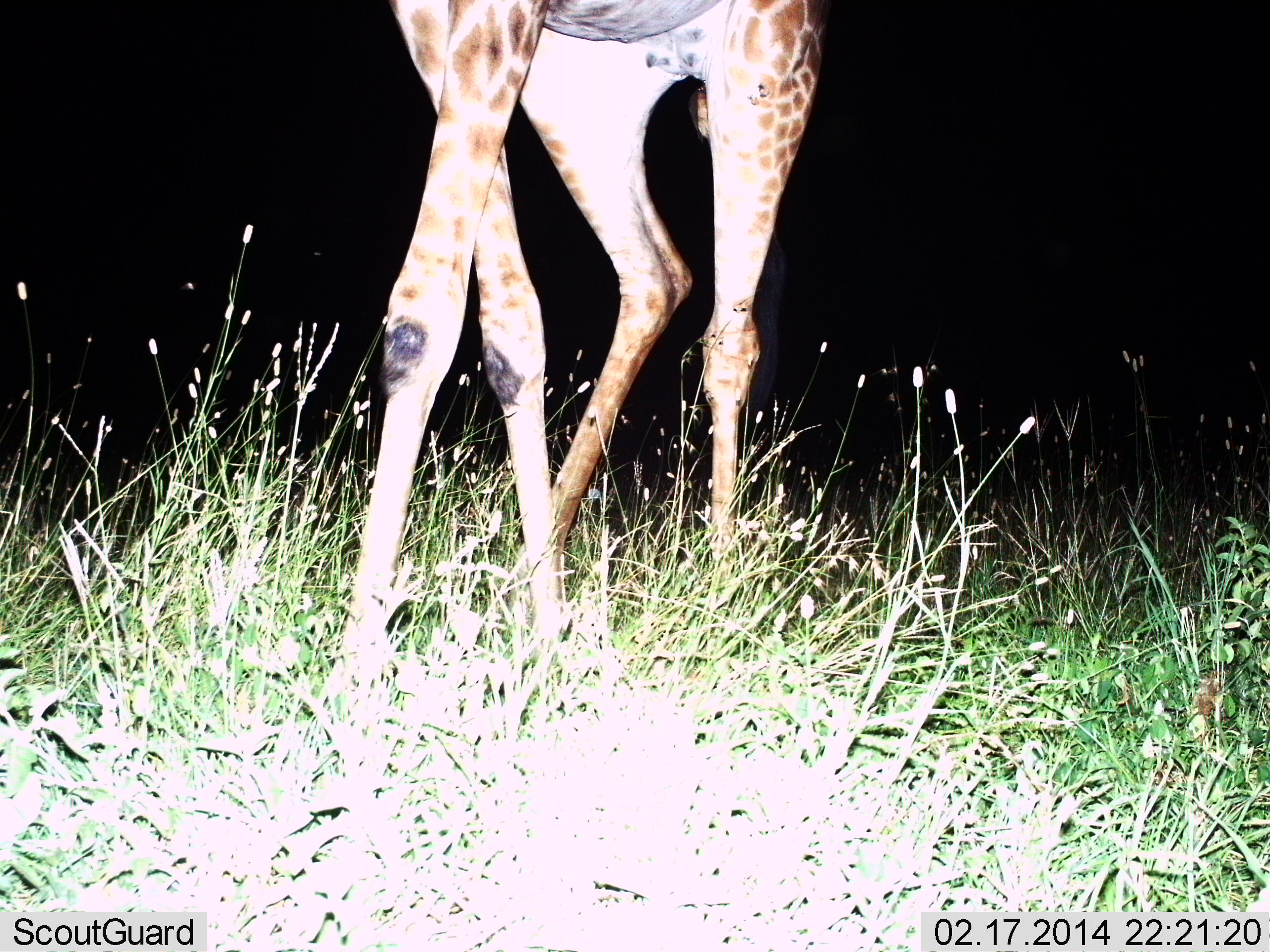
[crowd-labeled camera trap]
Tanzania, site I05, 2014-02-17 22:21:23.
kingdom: Animalia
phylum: Chordata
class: Mammalia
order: Artiodactyla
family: Giraffidae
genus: Giraffa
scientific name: Giraffa camelopardalis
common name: giraffe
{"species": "giraffe (Giraffa camelopardalis)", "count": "1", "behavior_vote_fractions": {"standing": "70%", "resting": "0%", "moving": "30%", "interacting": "0%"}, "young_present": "0%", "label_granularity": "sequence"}